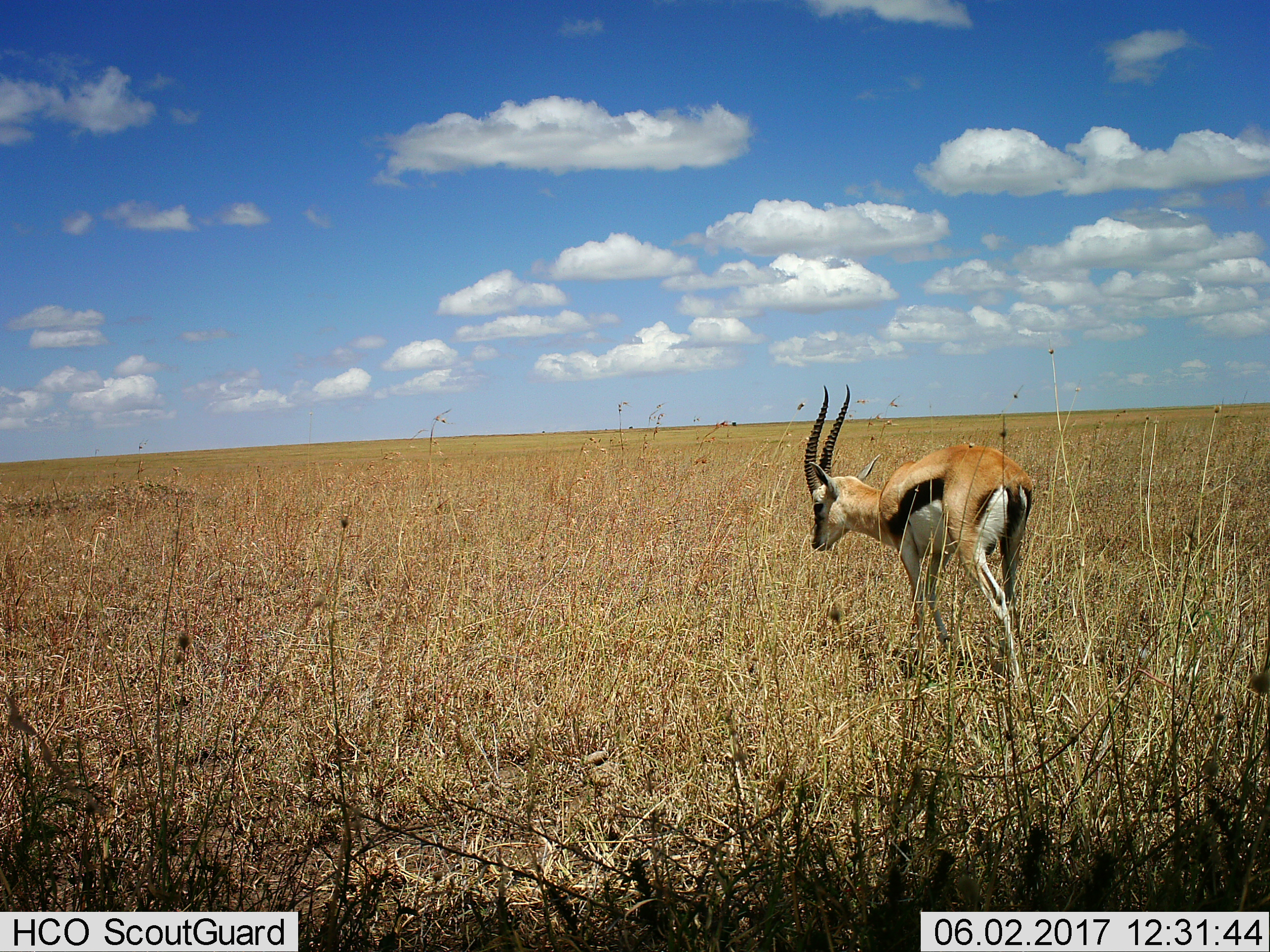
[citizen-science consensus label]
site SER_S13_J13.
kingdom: Animalia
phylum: Chordata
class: Mammalia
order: Artiodactyla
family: Bovidae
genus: Eudorcas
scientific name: Eudorcas thomsonii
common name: thomson's gazelle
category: gazellethomsons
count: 1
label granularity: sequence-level